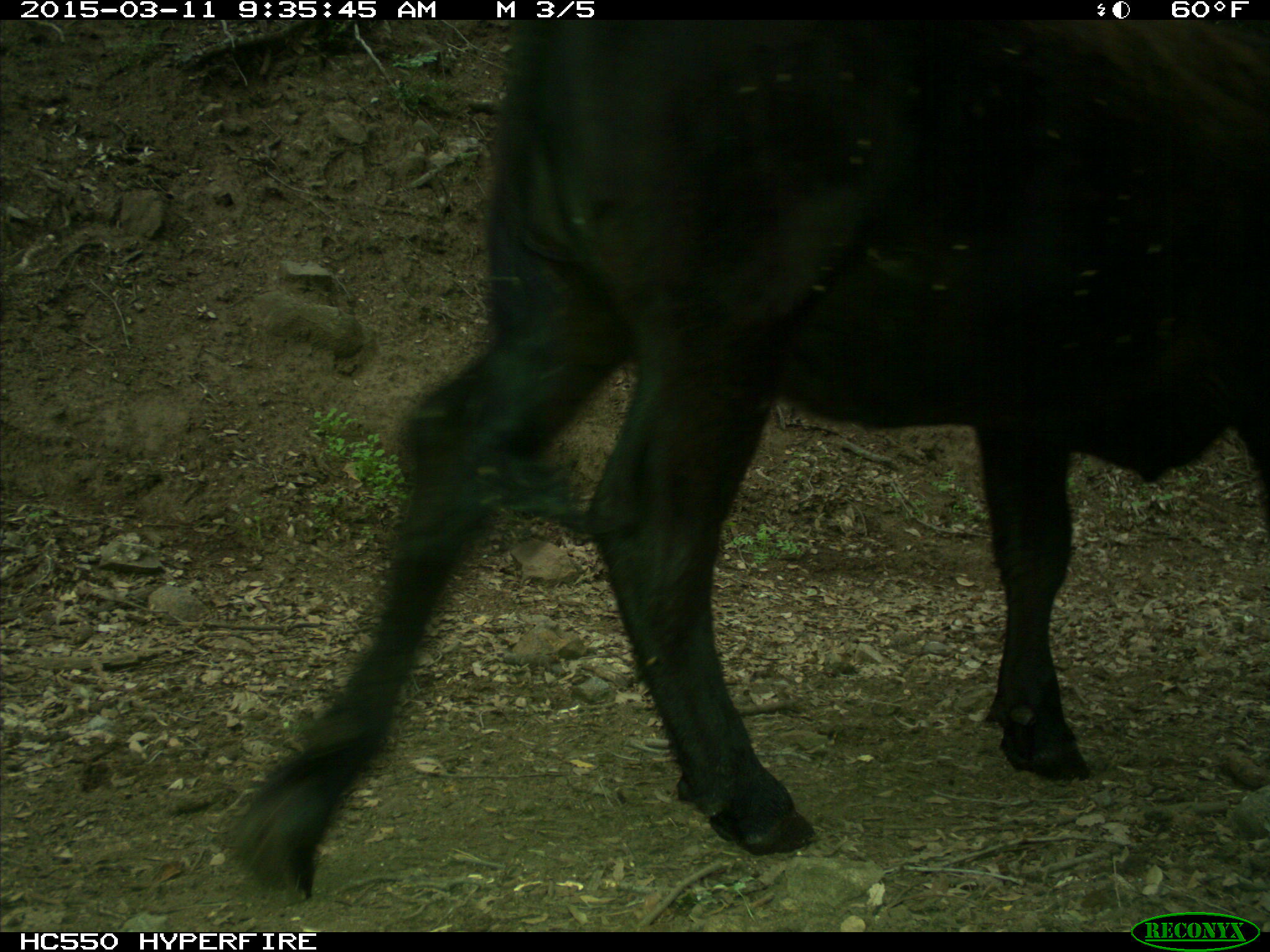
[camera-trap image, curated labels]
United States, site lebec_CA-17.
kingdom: Animalia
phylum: Chordata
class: Mammalia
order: Artiodactyla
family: Bovidae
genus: Bos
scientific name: Bos taurus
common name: domestic cow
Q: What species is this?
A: Bos taurus (domestic cow).